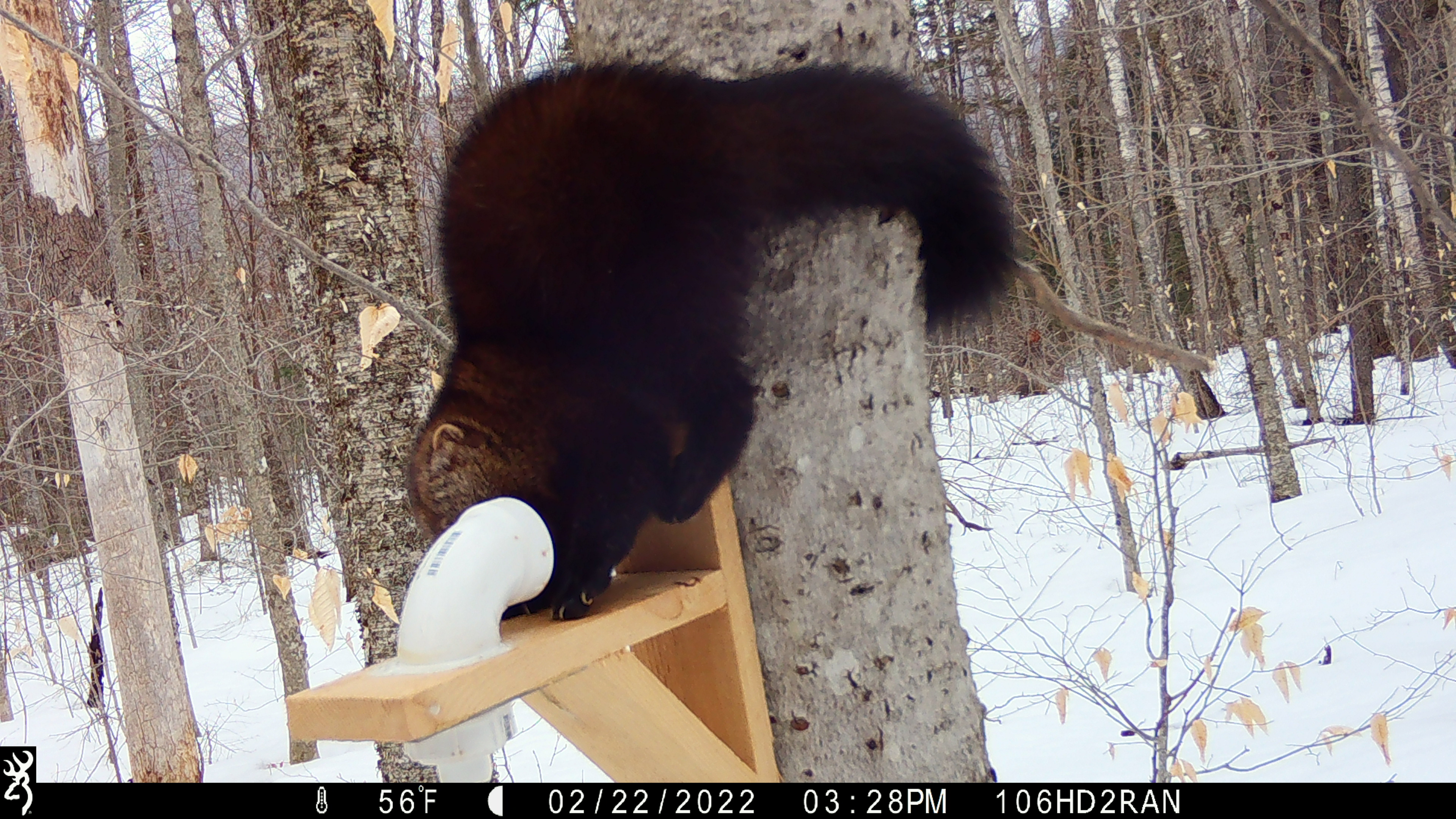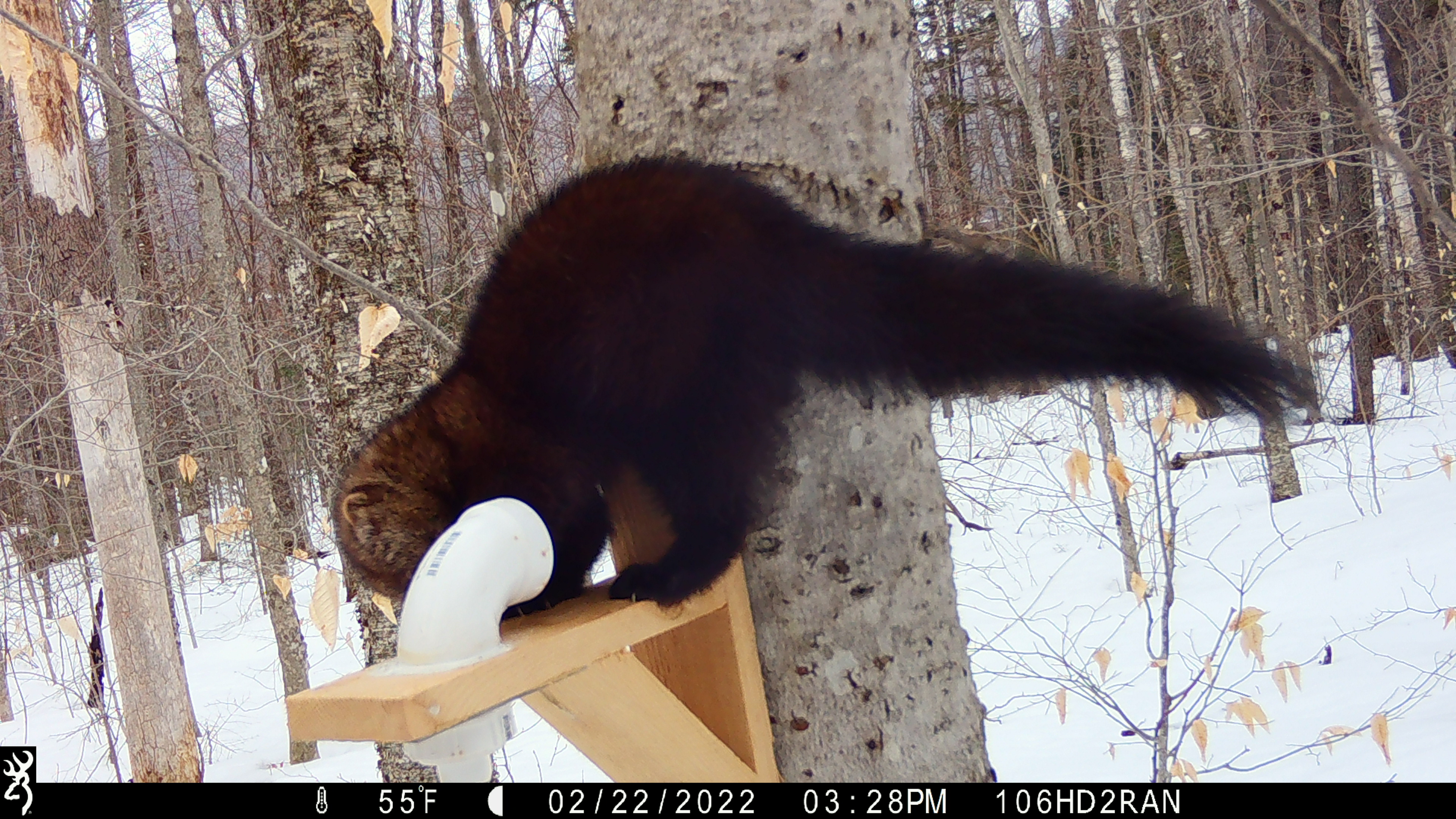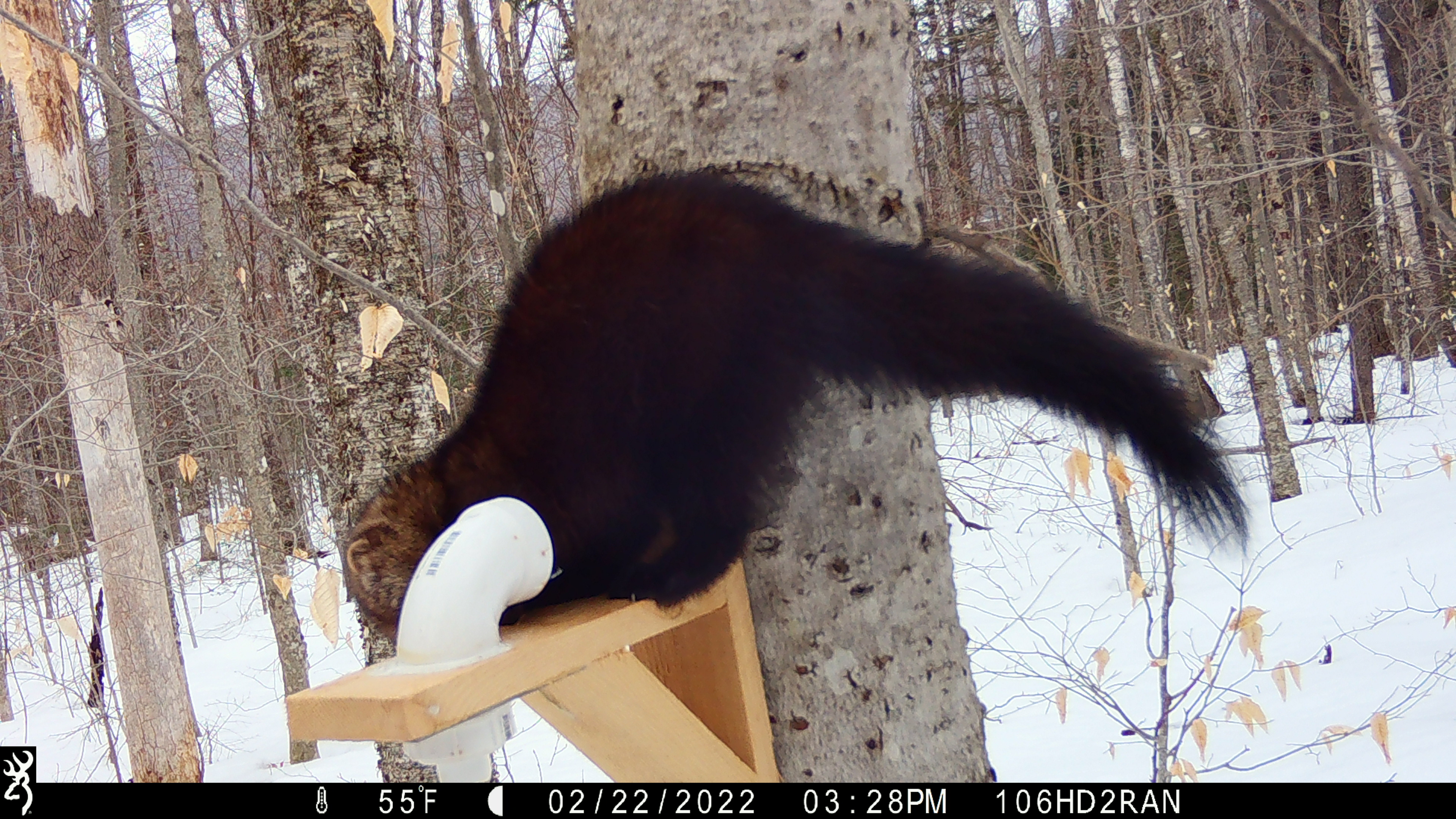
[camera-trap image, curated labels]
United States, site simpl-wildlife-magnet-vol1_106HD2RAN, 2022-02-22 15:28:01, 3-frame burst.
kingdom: Animalia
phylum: Chordata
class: Mammalia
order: Carnivora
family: Mustelidae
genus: Pekania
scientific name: Pekania pennanti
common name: fisher